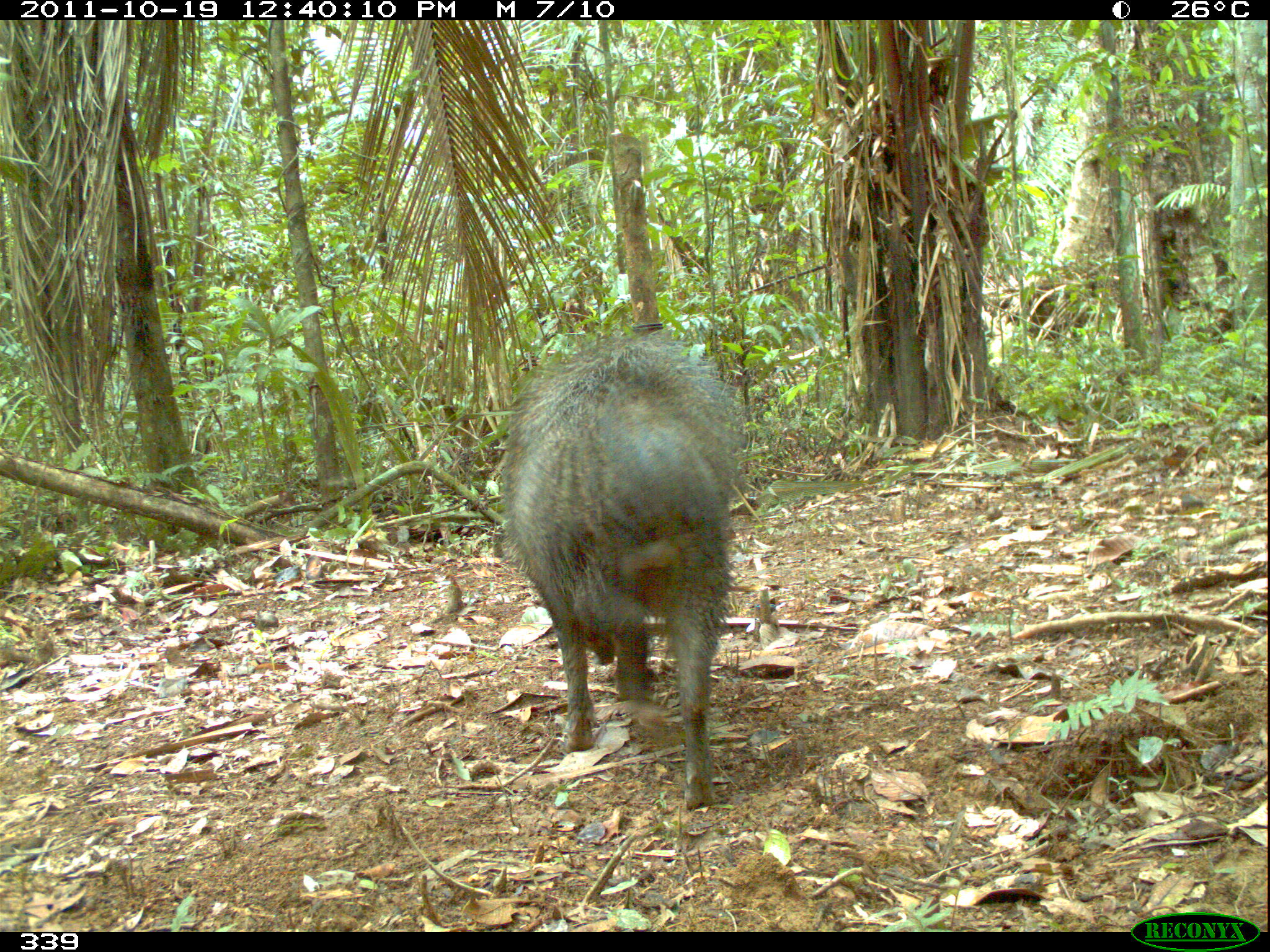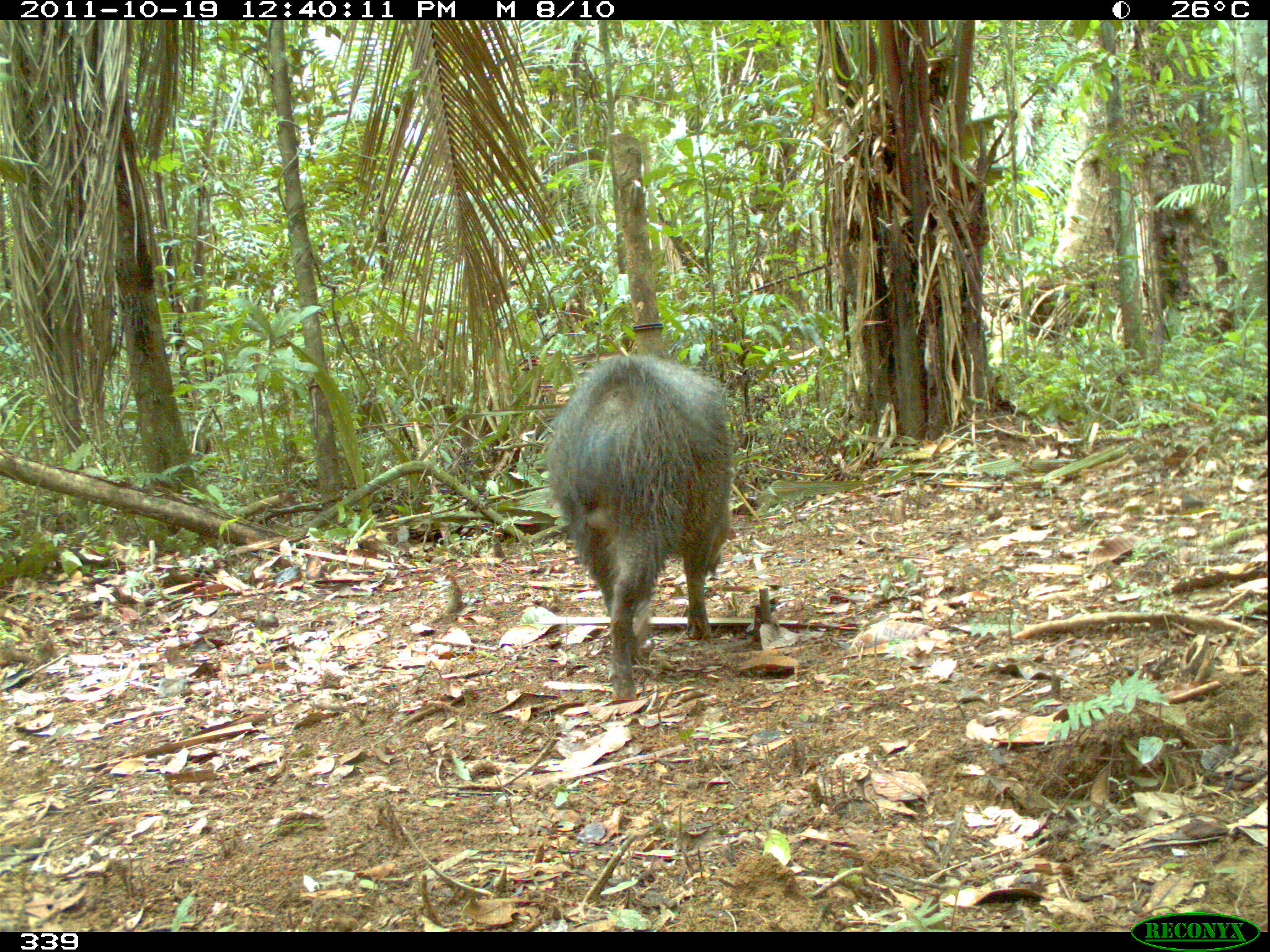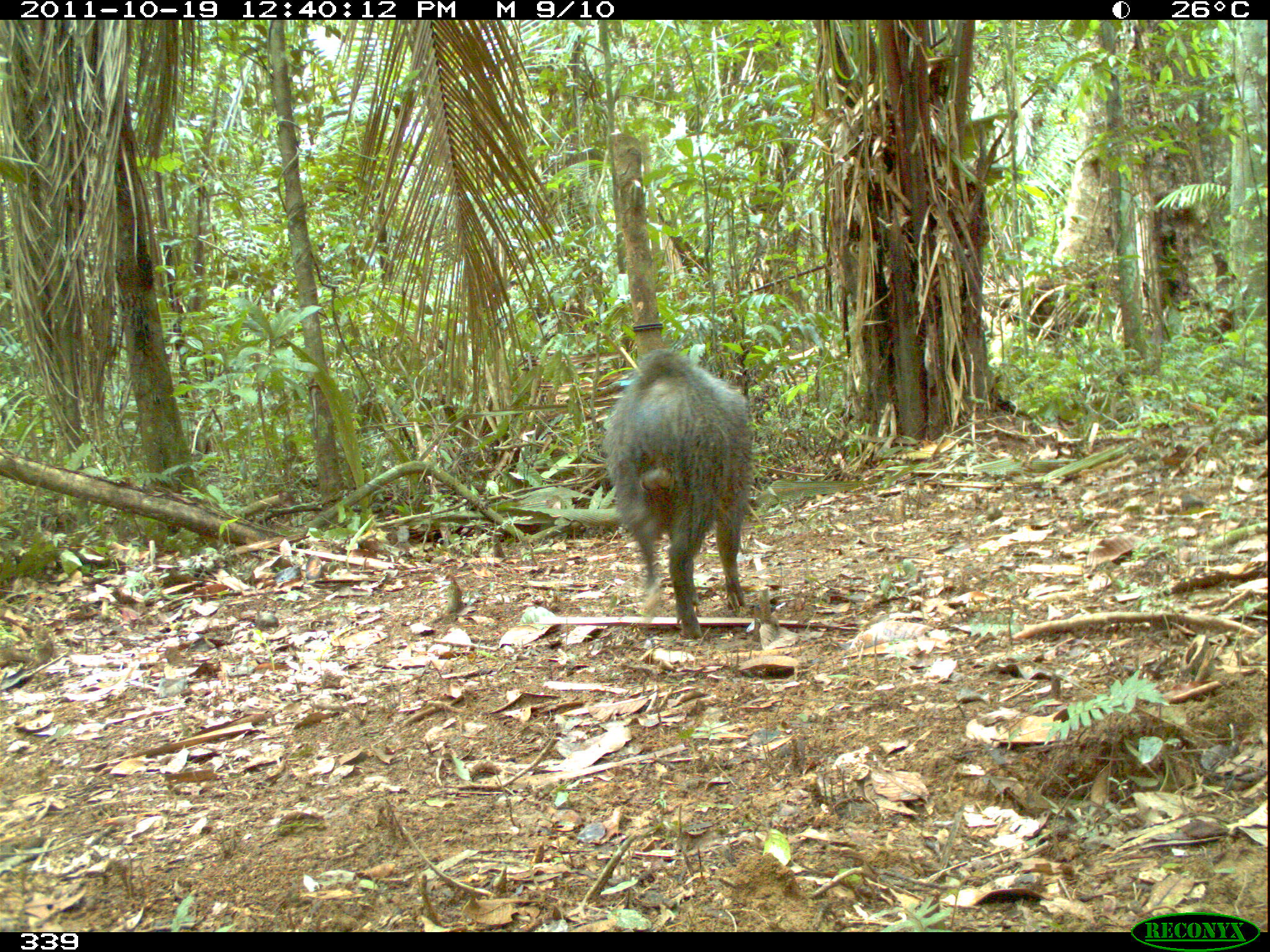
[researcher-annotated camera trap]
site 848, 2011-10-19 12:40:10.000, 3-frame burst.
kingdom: Animalia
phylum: Chordata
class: Mammalia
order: Artiodactyla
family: Tayassuidae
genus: Pecari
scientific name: Pecari tajacu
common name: collared peccary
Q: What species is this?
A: Pecari tajacu (collared peccary).